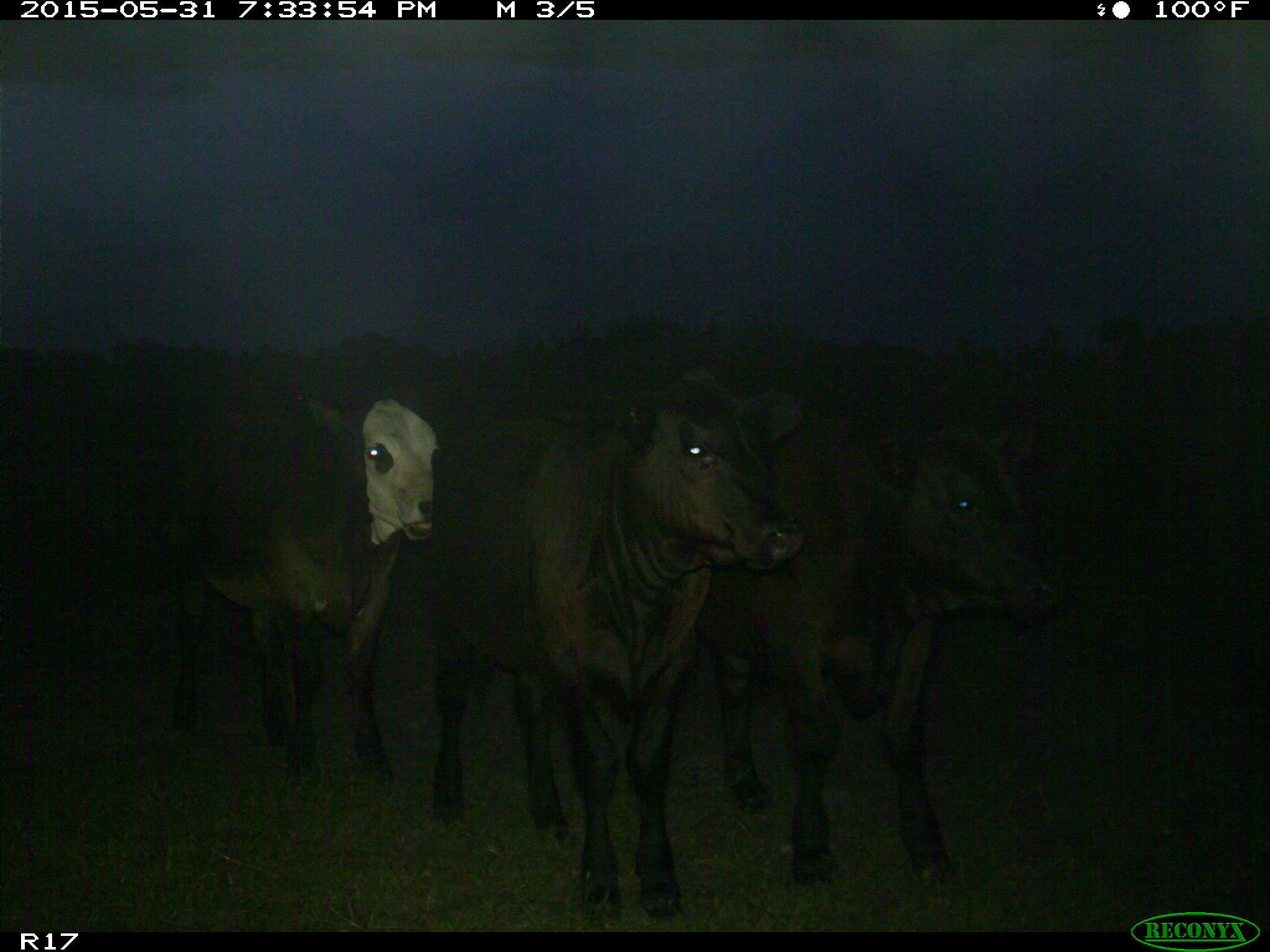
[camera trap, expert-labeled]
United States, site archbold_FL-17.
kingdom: Animalia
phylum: Chordata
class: Mammalia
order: Artiodactyla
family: Bovidae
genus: Bos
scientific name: Bos taurus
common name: domestic cow